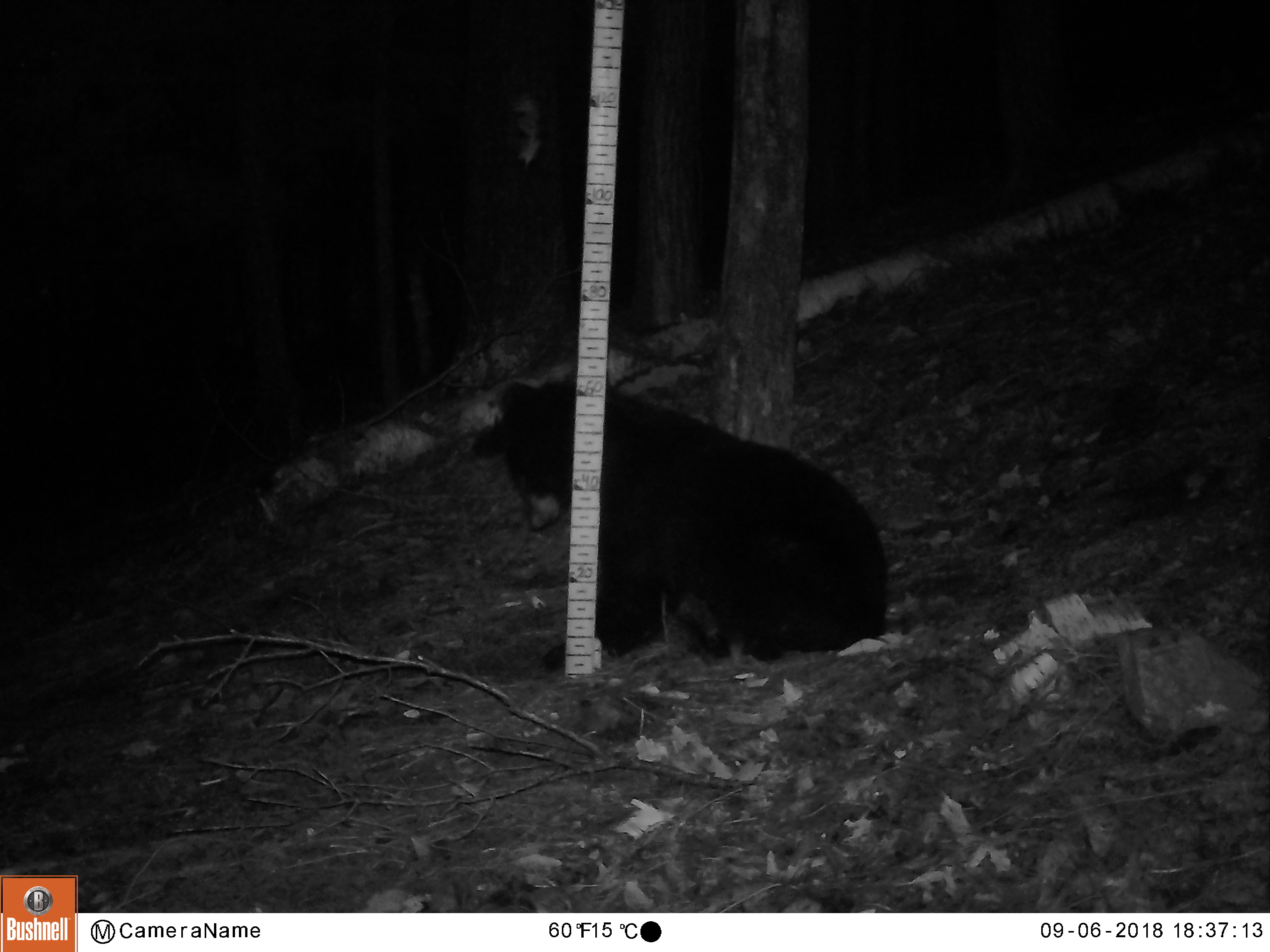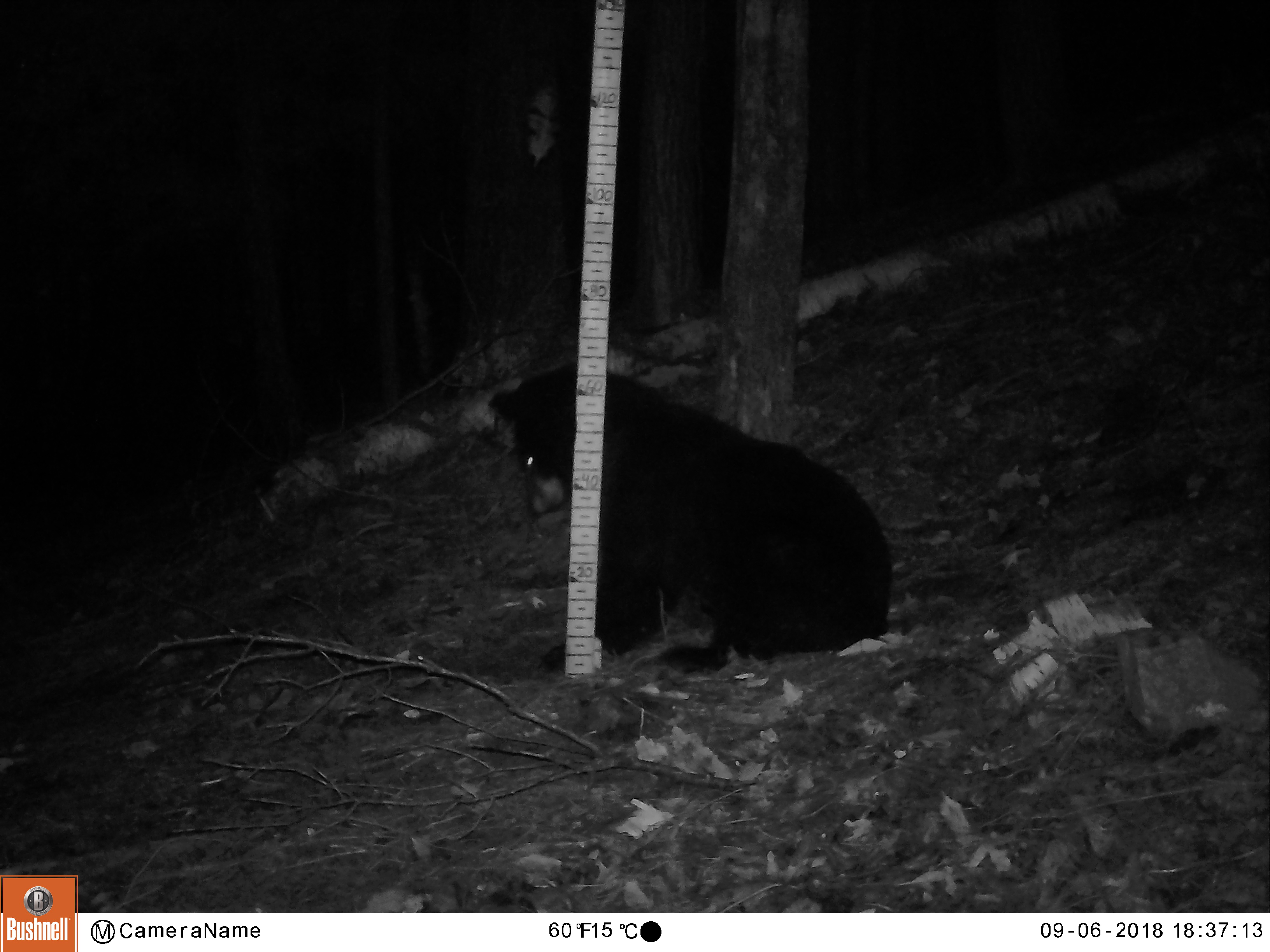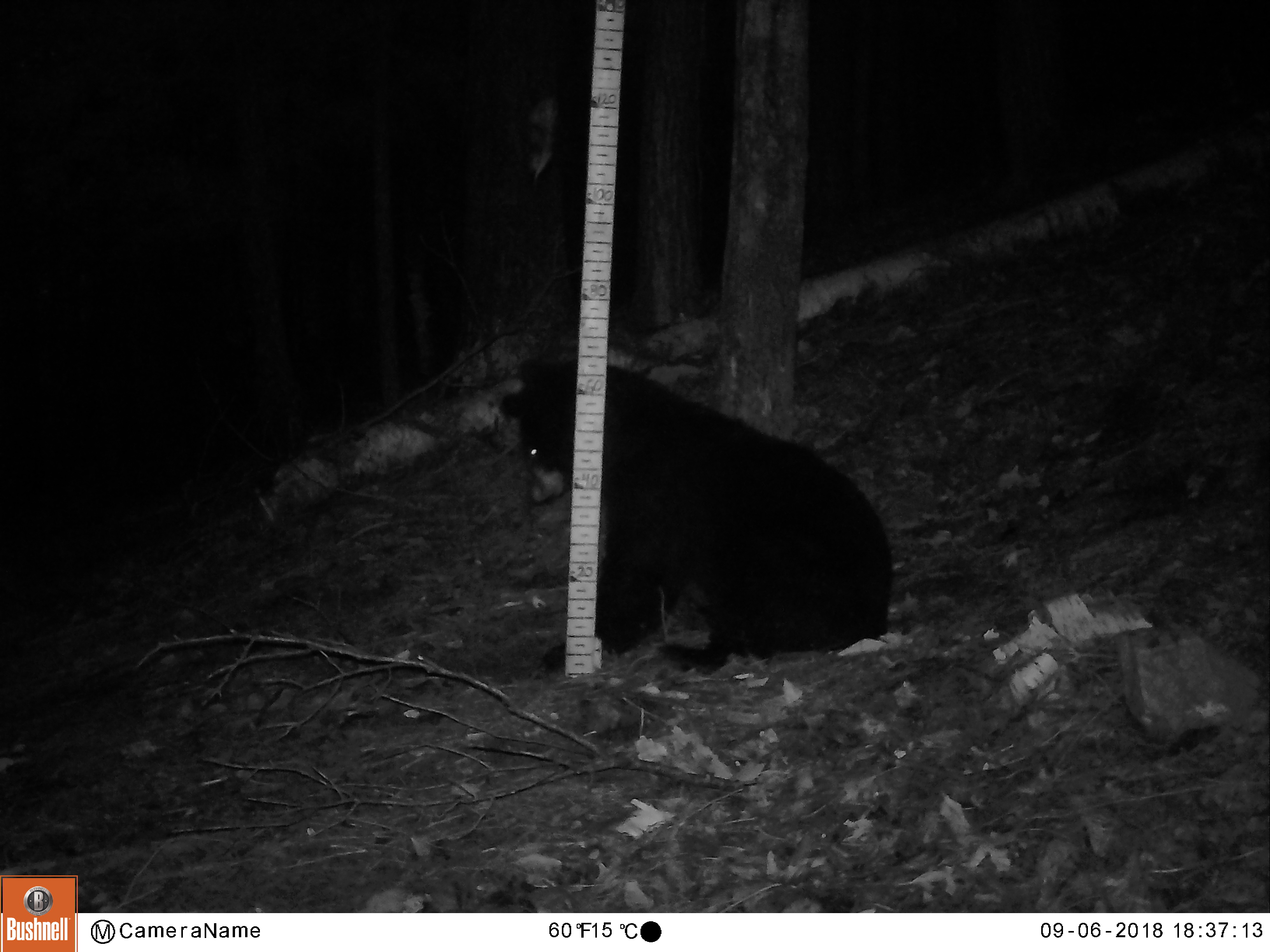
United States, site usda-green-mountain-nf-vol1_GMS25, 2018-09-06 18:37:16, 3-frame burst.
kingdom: Animalia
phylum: Chordata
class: Mammalia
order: Carnivora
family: Ursidae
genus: Ursus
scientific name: Ursus americanus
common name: black bear